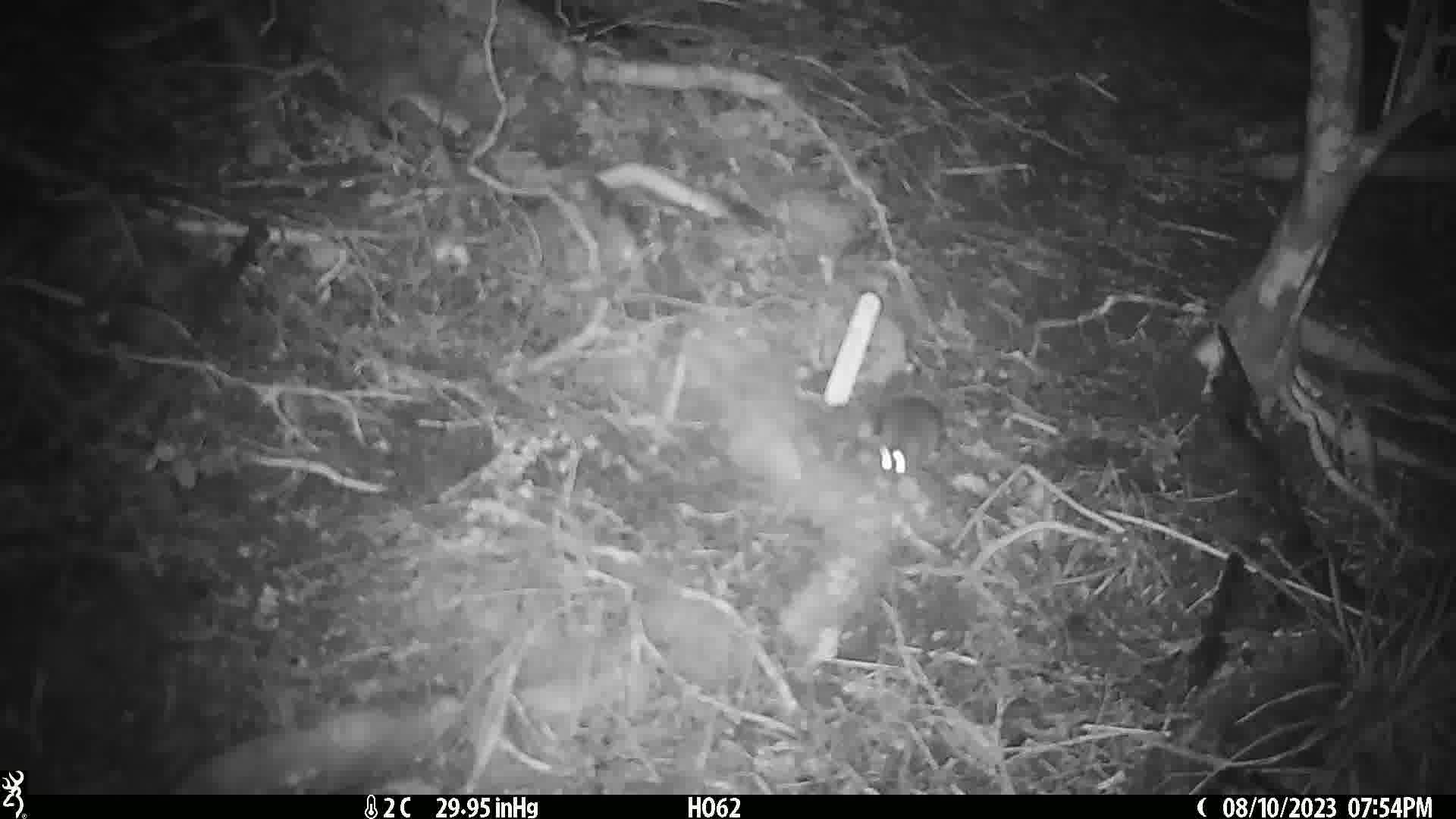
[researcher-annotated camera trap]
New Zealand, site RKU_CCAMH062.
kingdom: Animalia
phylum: Chordata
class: Mammalia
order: Rodentia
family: Muridae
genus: Rattus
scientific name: Rattus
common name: rat